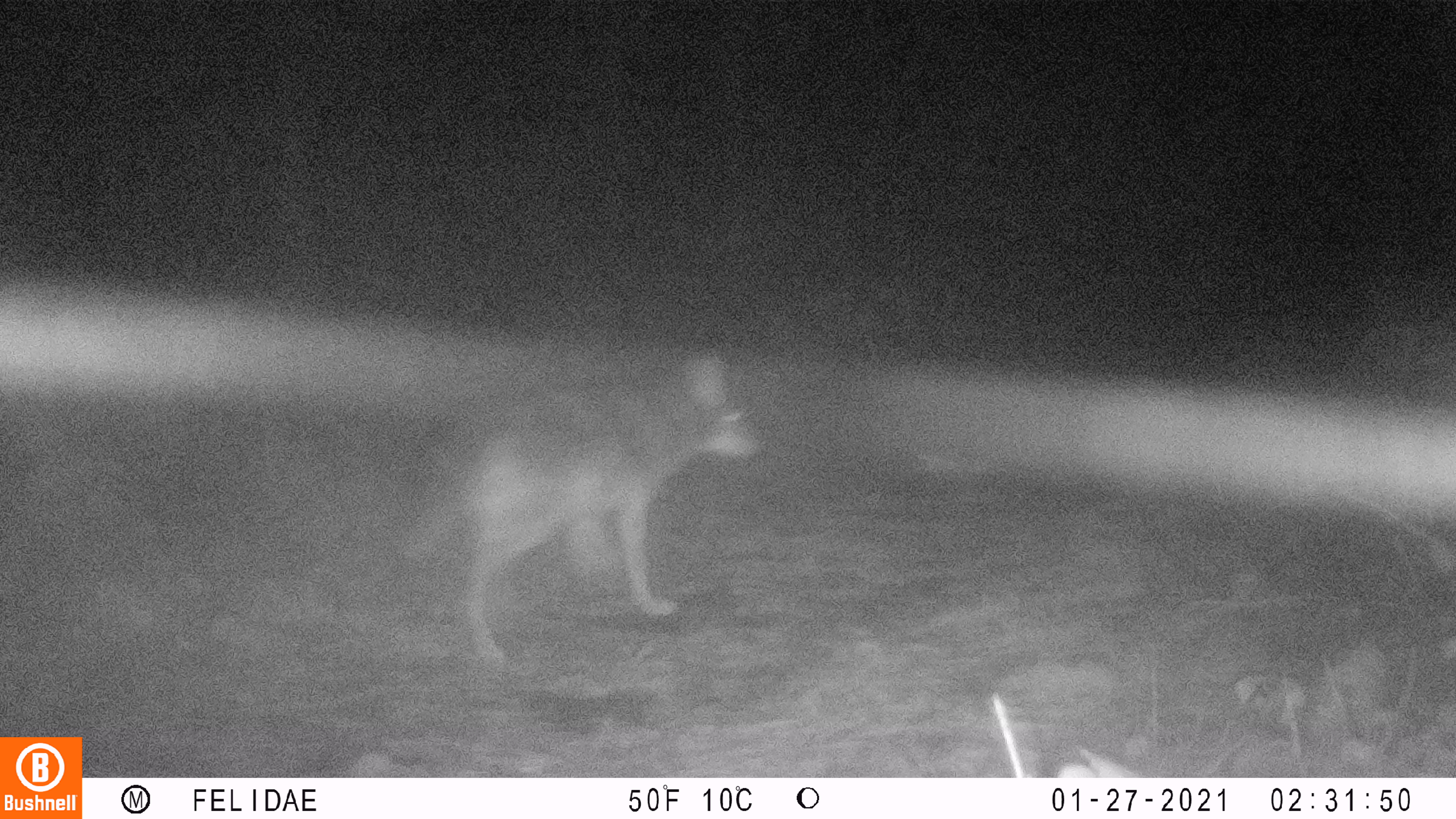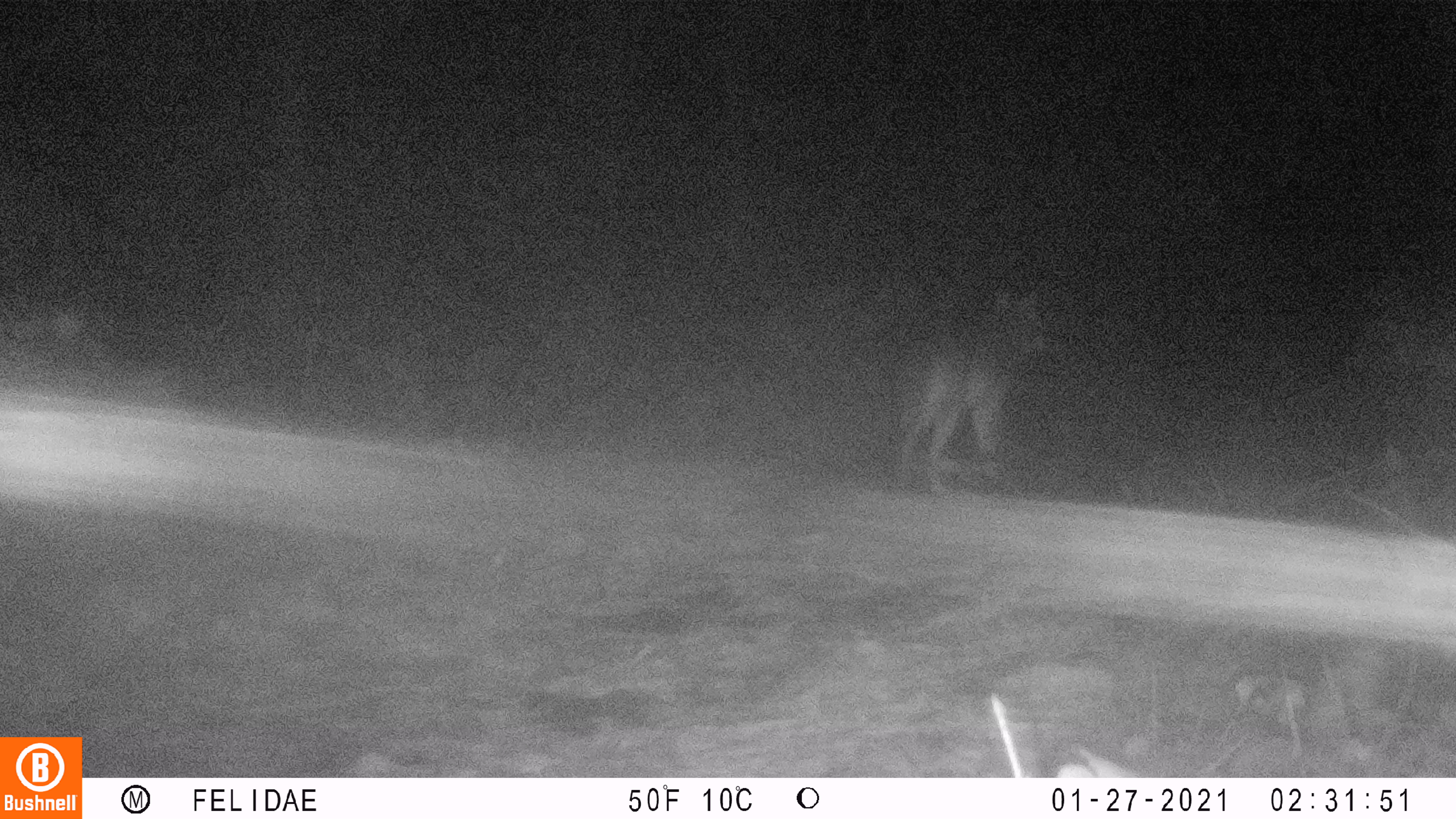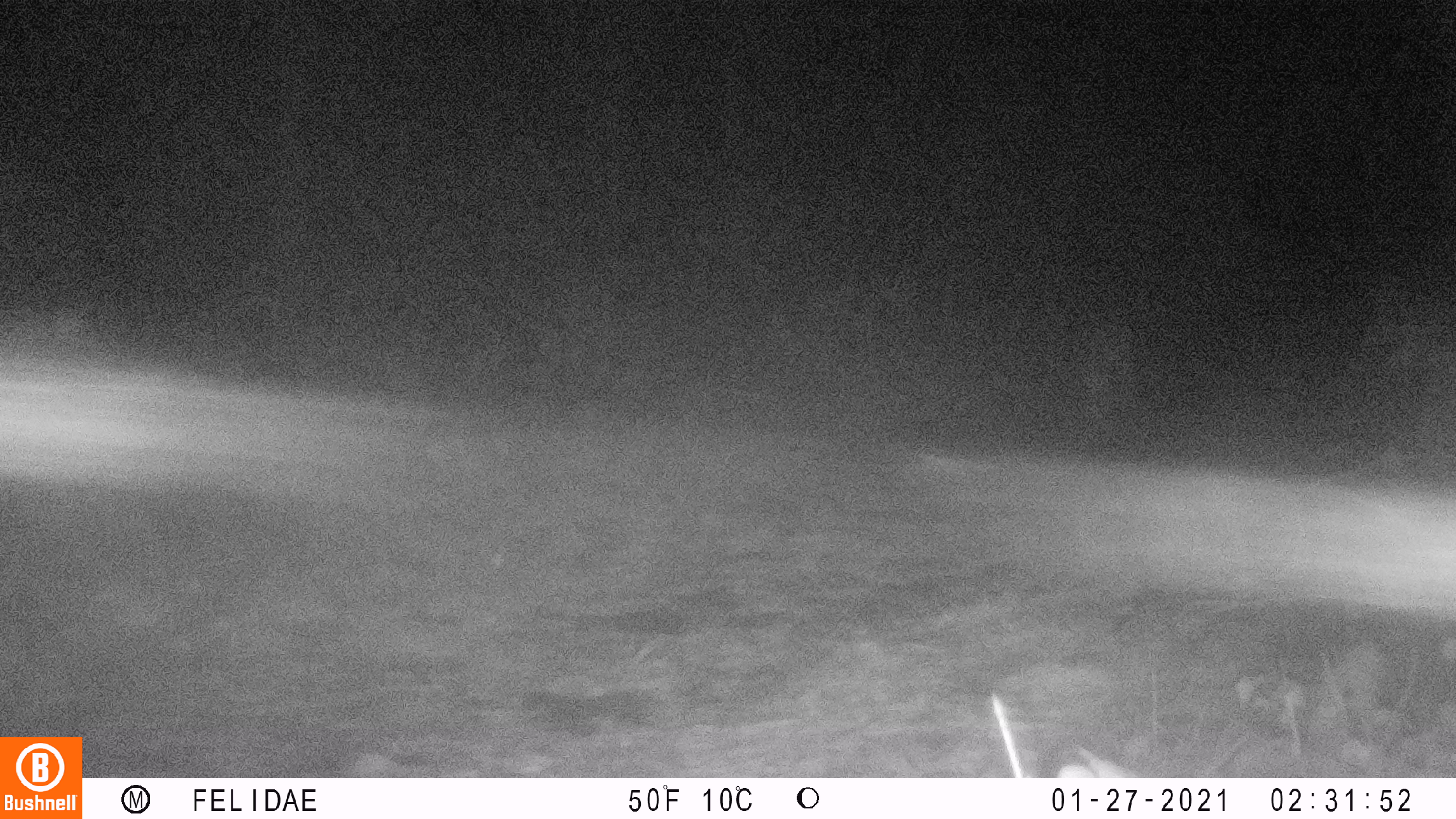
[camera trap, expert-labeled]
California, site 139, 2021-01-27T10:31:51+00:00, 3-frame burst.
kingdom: Animalia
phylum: Chordata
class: Mammalia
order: Carnivora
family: Canidae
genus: Canis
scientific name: Canis latrans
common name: coyote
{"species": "coyote (Canis latrans)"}